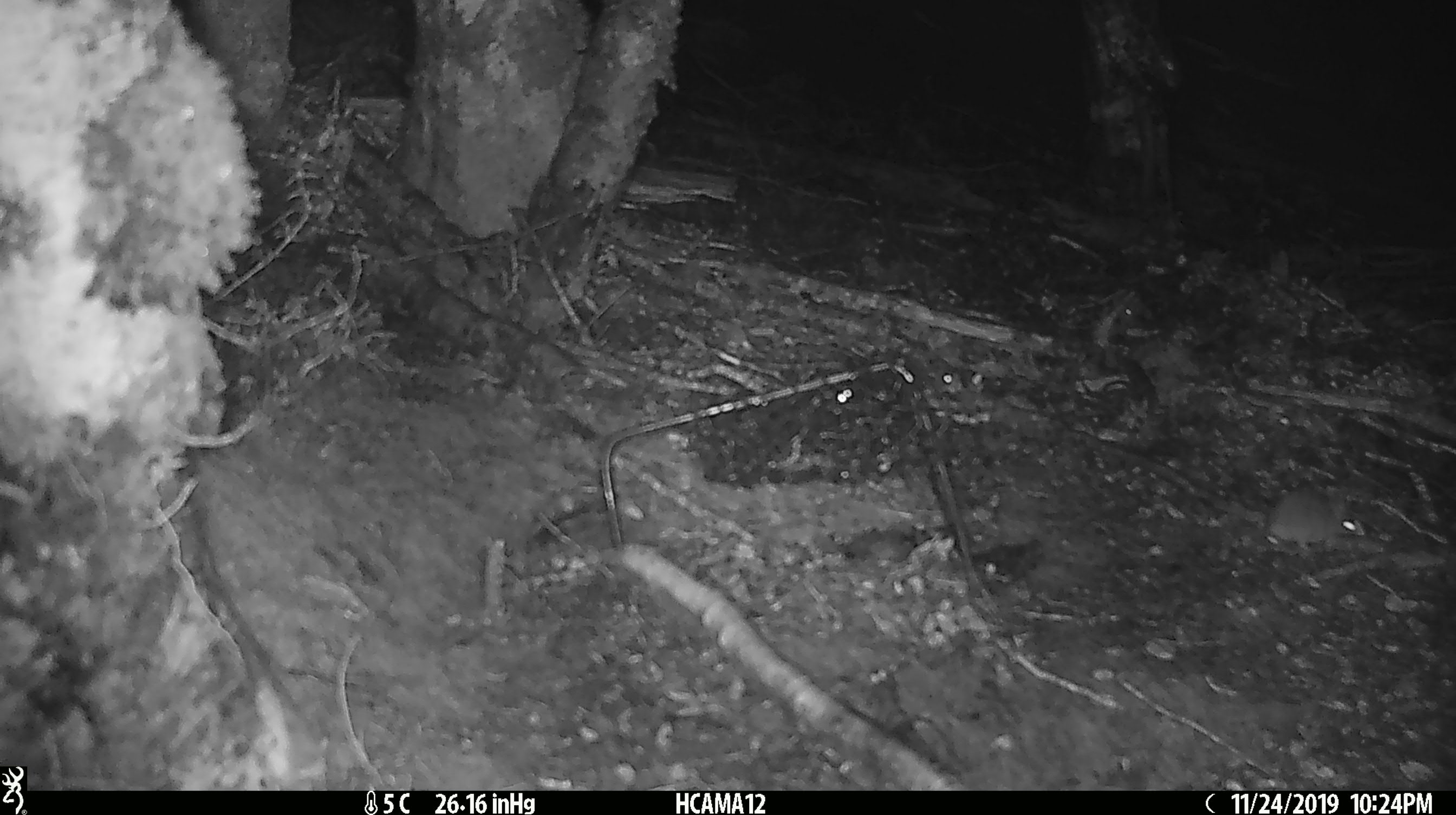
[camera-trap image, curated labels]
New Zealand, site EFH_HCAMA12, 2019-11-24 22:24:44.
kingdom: Animalia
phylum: Chordata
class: Mammalia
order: Rodentia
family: Muridae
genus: Mus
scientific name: Mus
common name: mouse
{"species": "mouse (Mus)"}